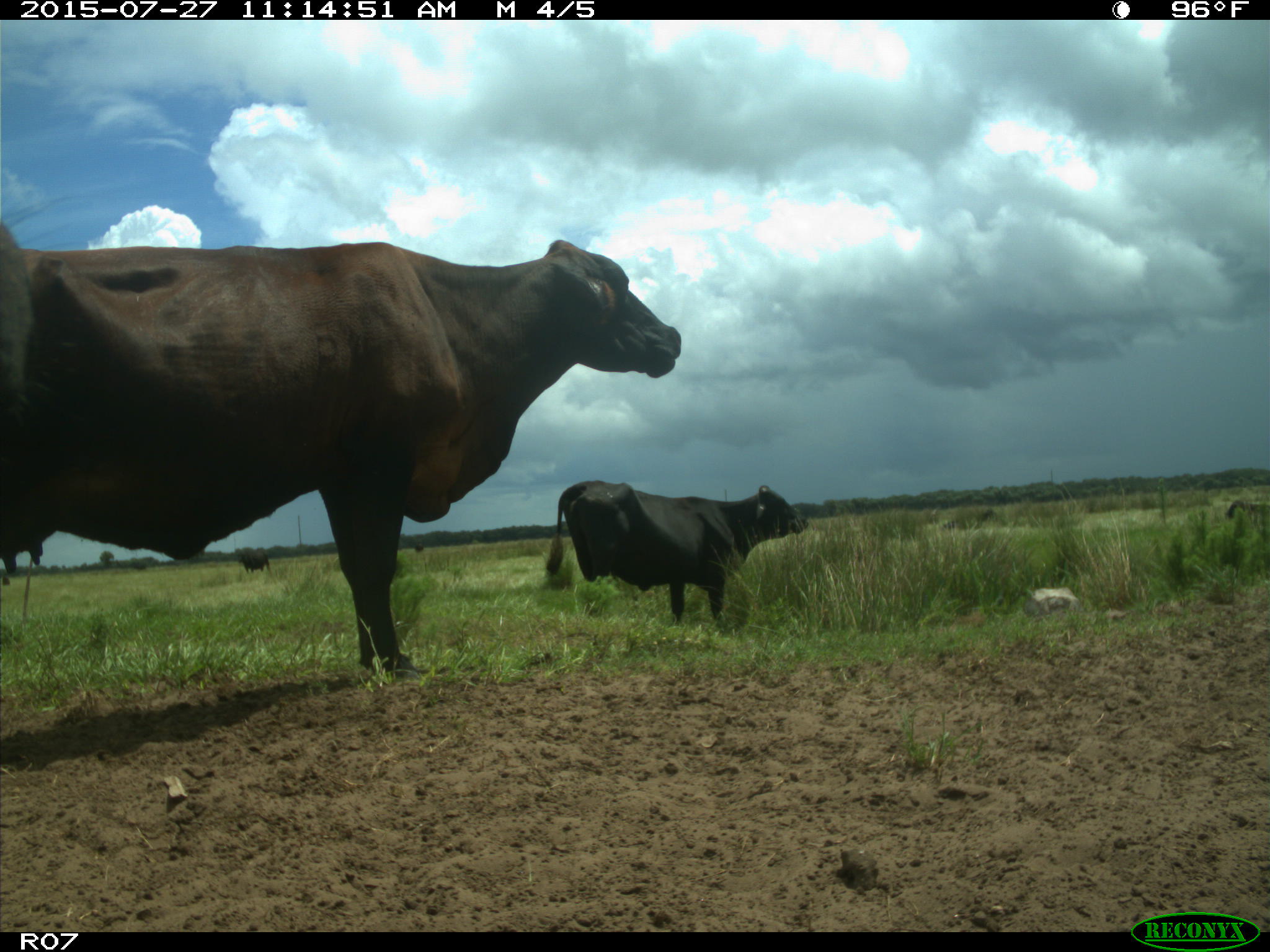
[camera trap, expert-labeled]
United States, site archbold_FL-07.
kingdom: Animalia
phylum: Chordata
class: Mammalia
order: Artiodactyla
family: Bovidae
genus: Bos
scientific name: Bos taurus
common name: domestic cow